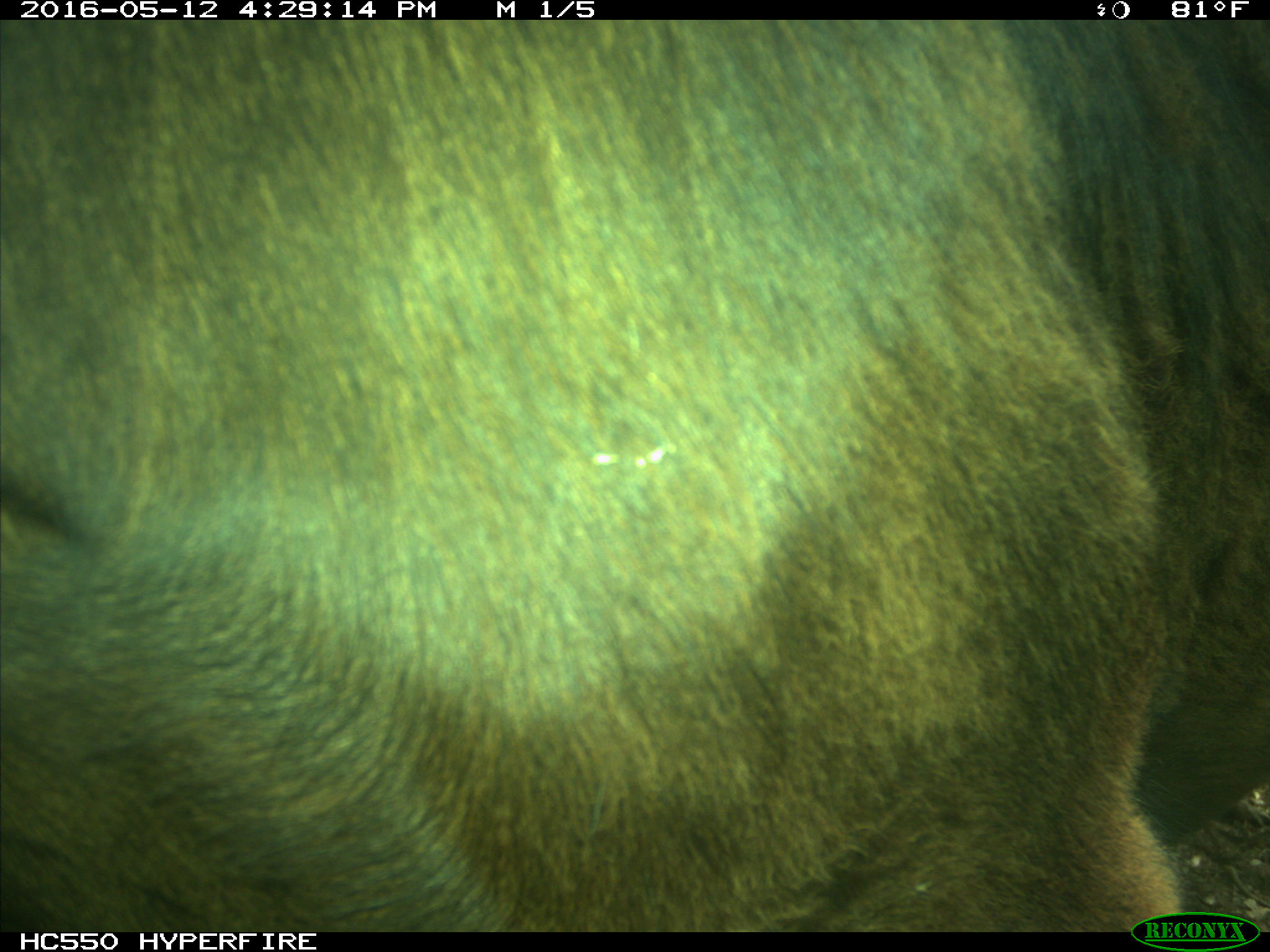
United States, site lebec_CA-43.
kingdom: Animalia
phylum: Chordata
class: Mammalia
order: Artiodactyla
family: Bovidae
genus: Bos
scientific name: Bos taurus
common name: domestic cow